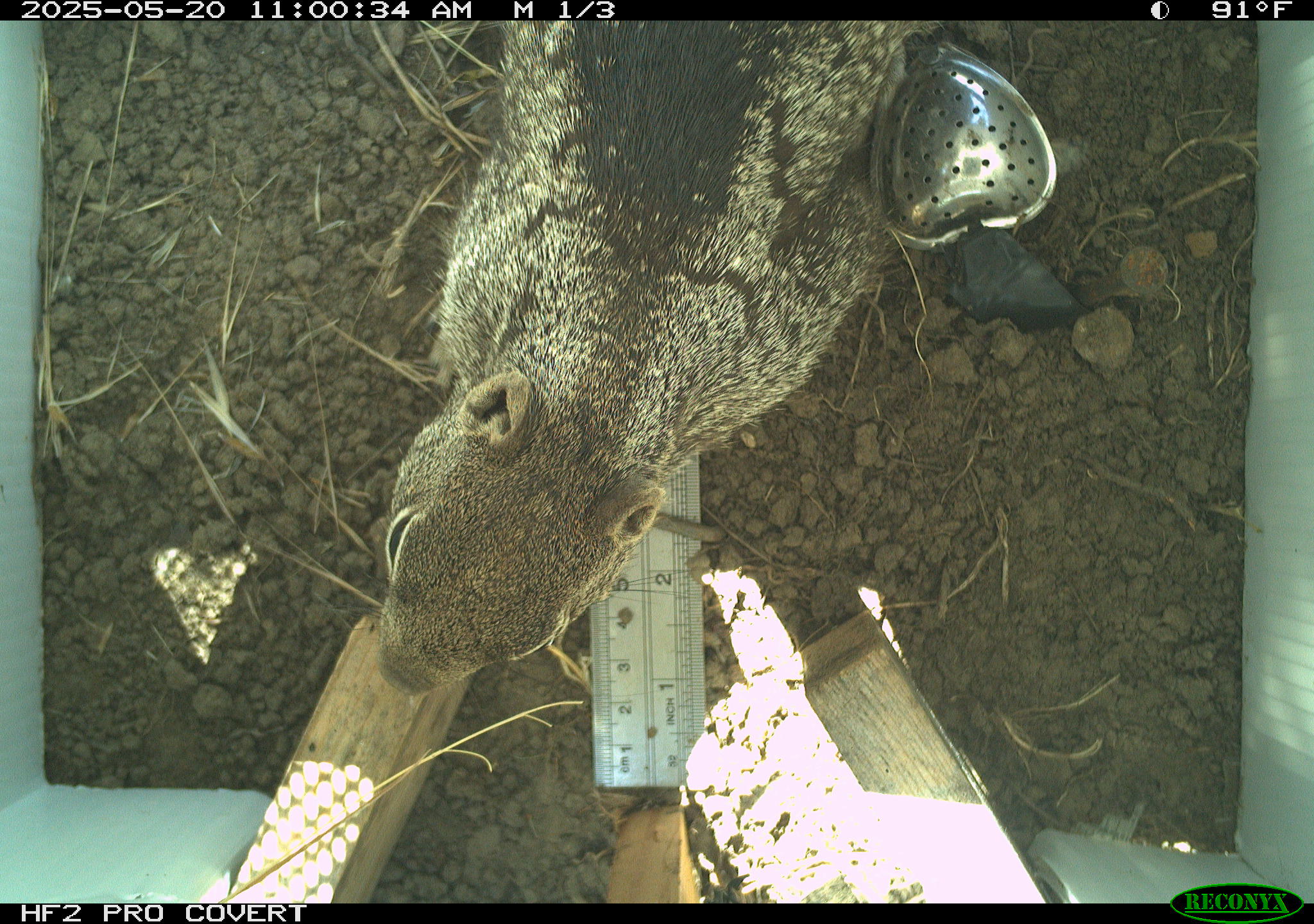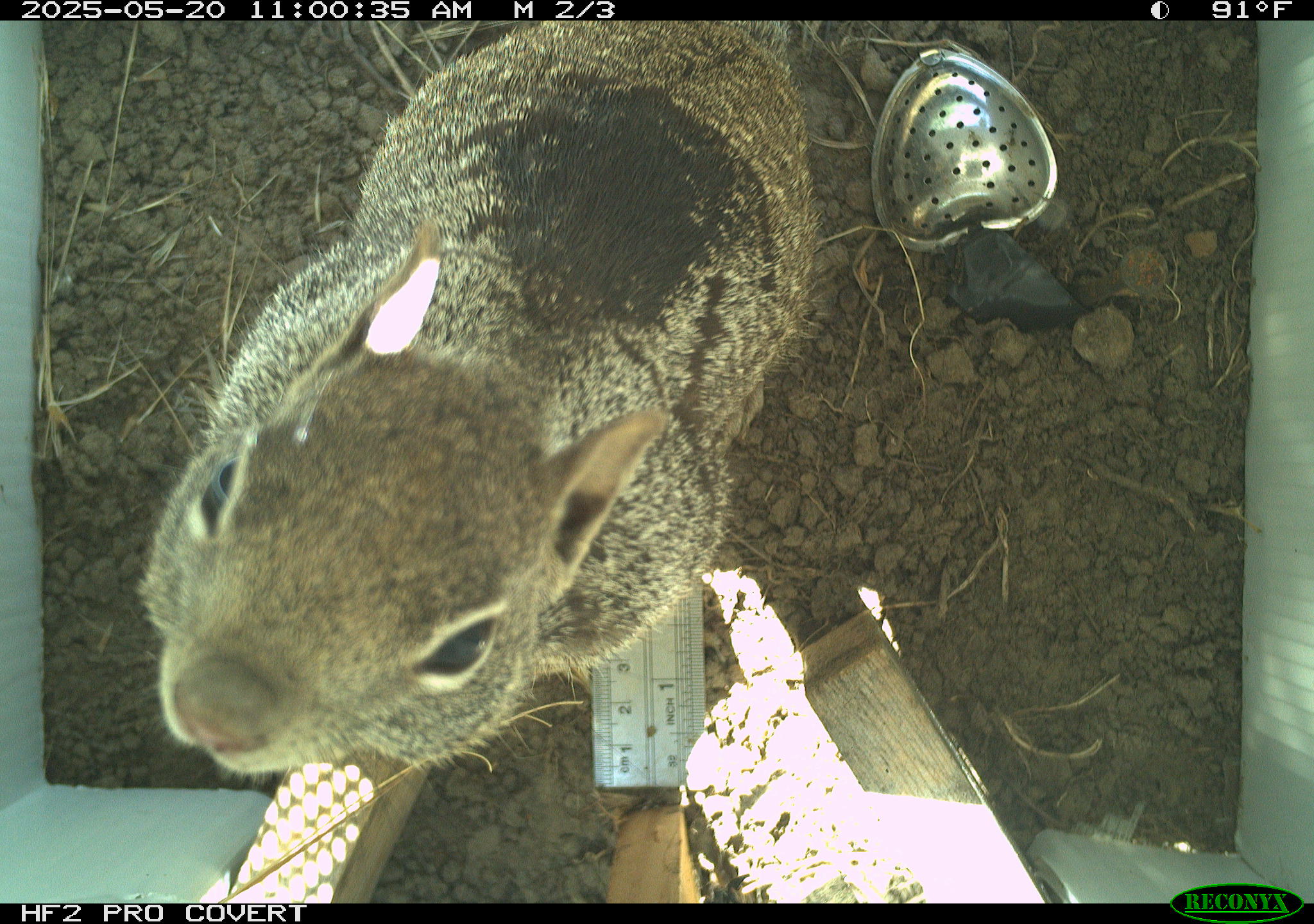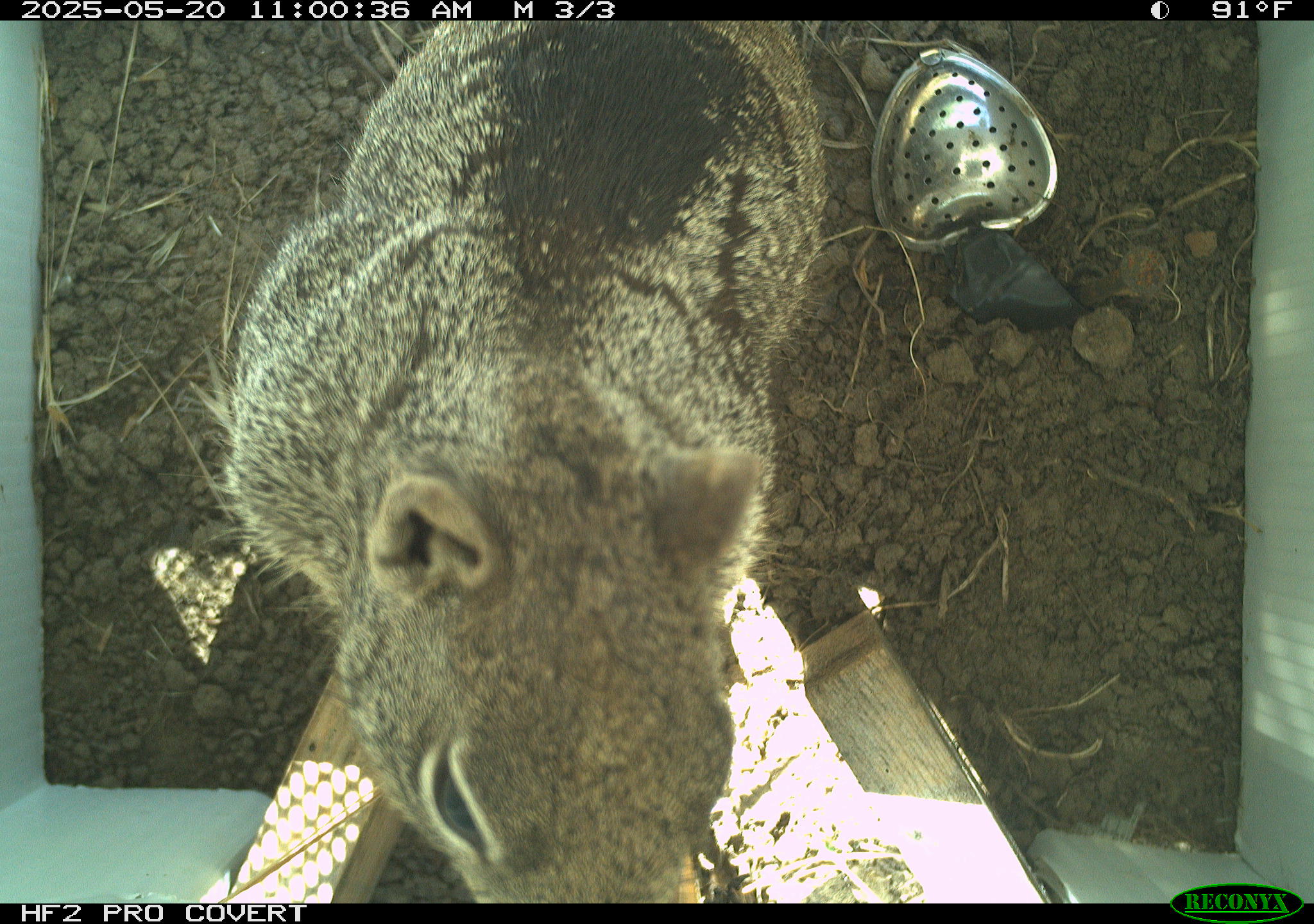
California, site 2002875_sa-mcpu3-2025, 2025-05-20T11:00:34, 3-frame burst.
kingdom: Animalia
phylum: Chordata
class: Mammalia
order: Rodentia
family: Sciuridae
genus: Otospermophilus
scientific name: Otospermophilus beecheyi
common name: california ground squirrel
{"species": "california ground squirrel (Otospermophilus beecheyi)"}